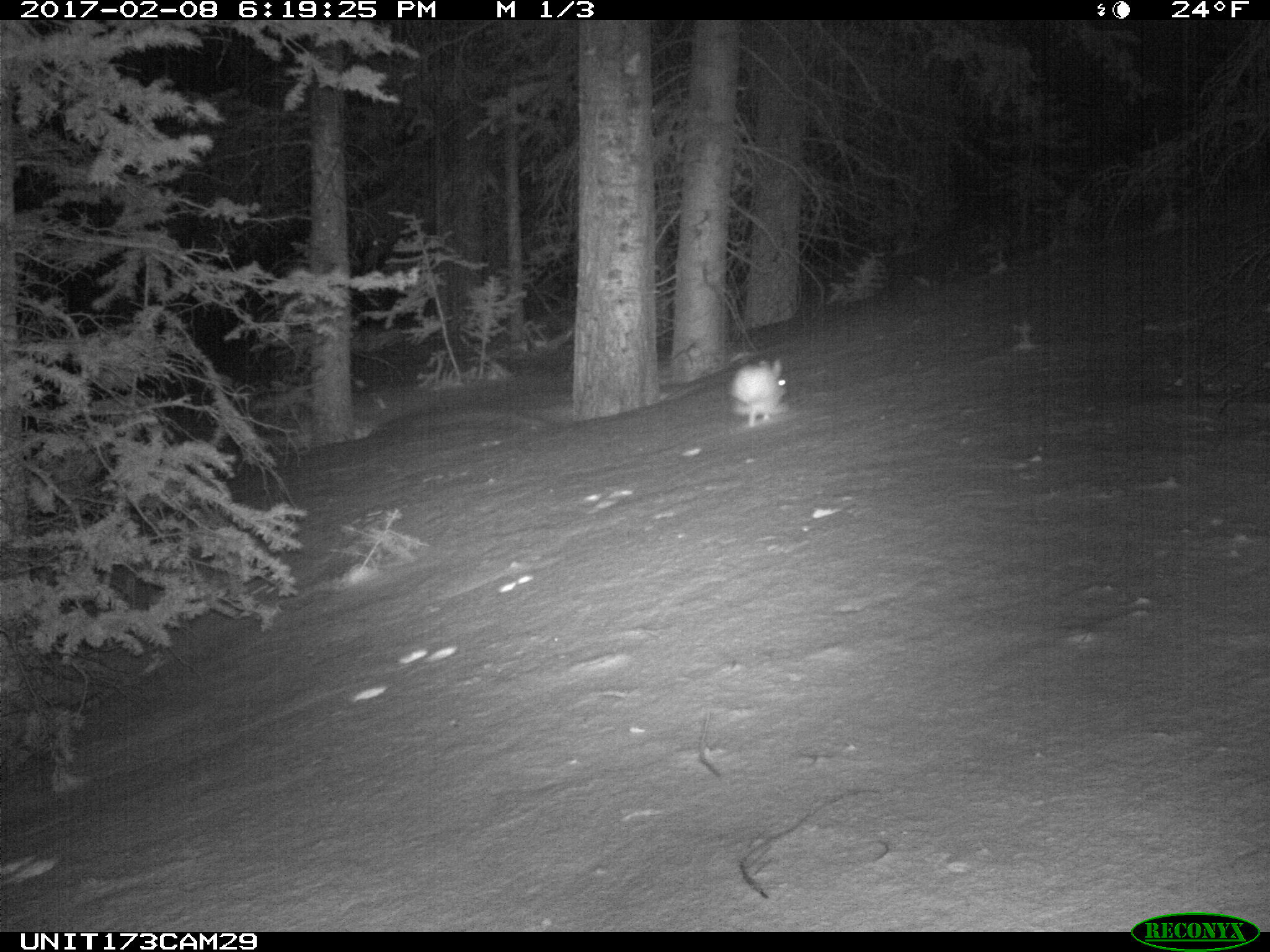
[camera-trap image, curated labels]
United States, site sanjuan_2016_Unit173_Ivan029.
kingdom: Animalia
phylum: Chordata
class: Mammalia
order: Lagomorpha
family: Leporidae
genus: Lepus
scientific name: Lepus americanus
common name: snowshoe hare